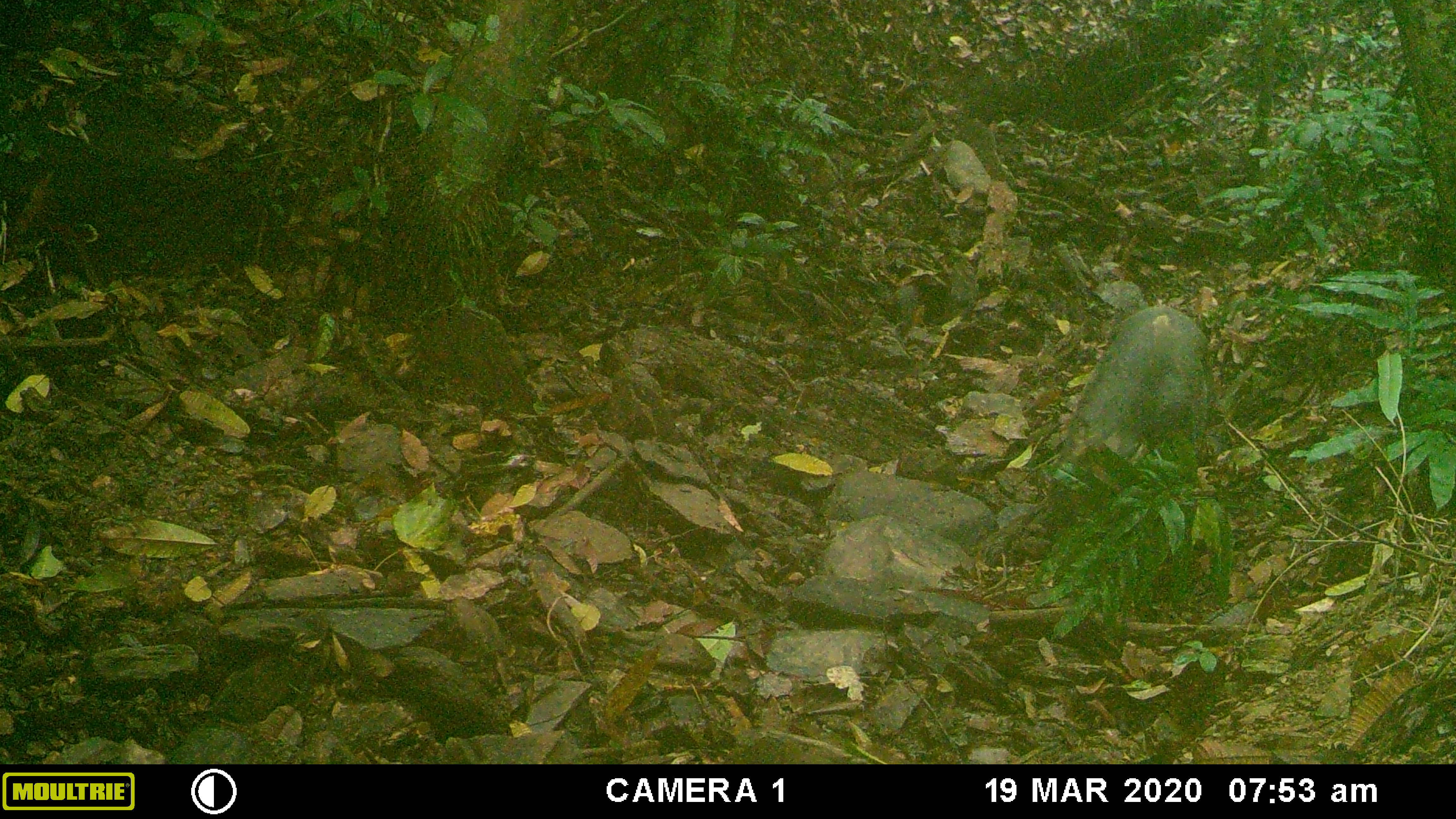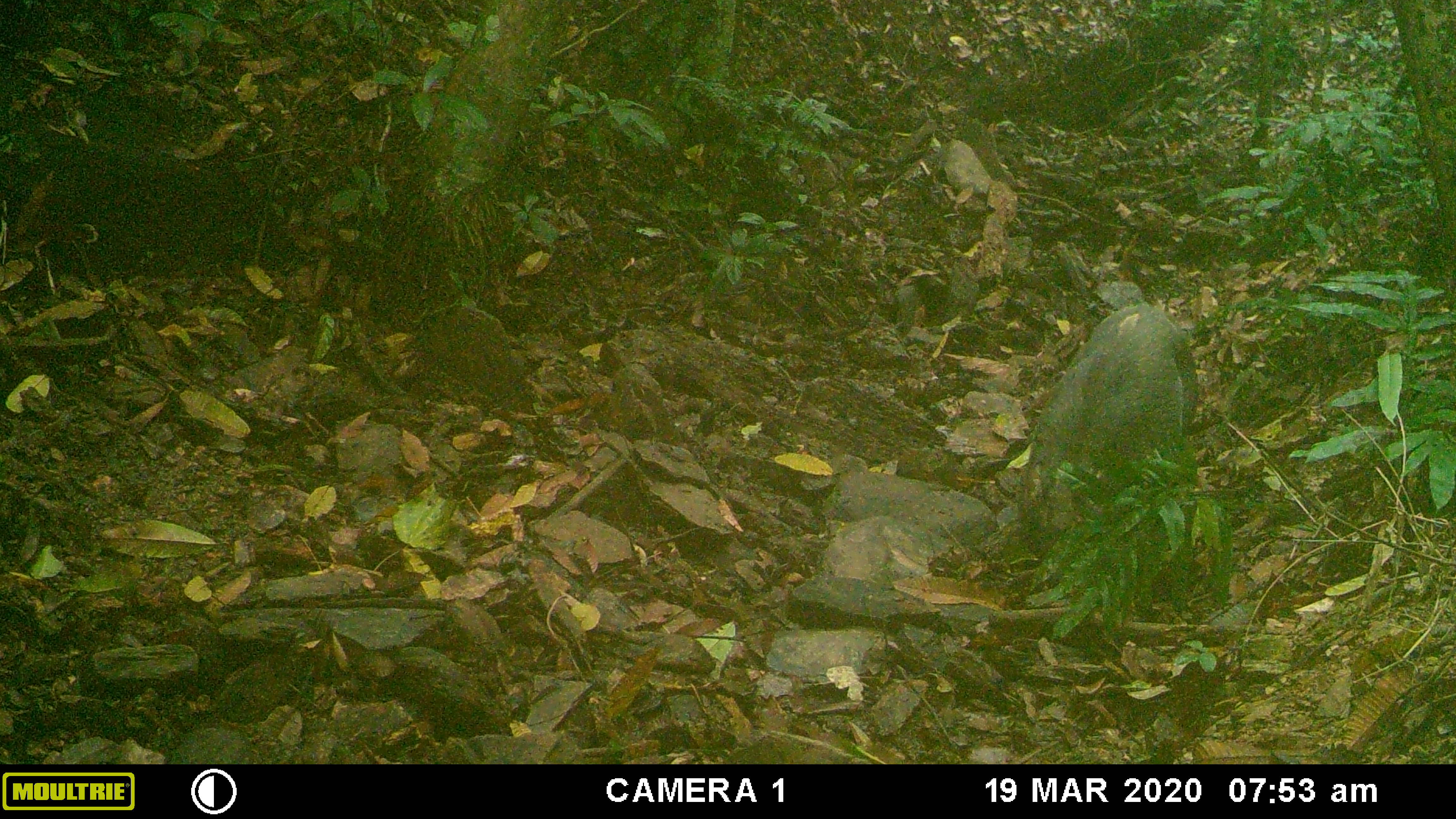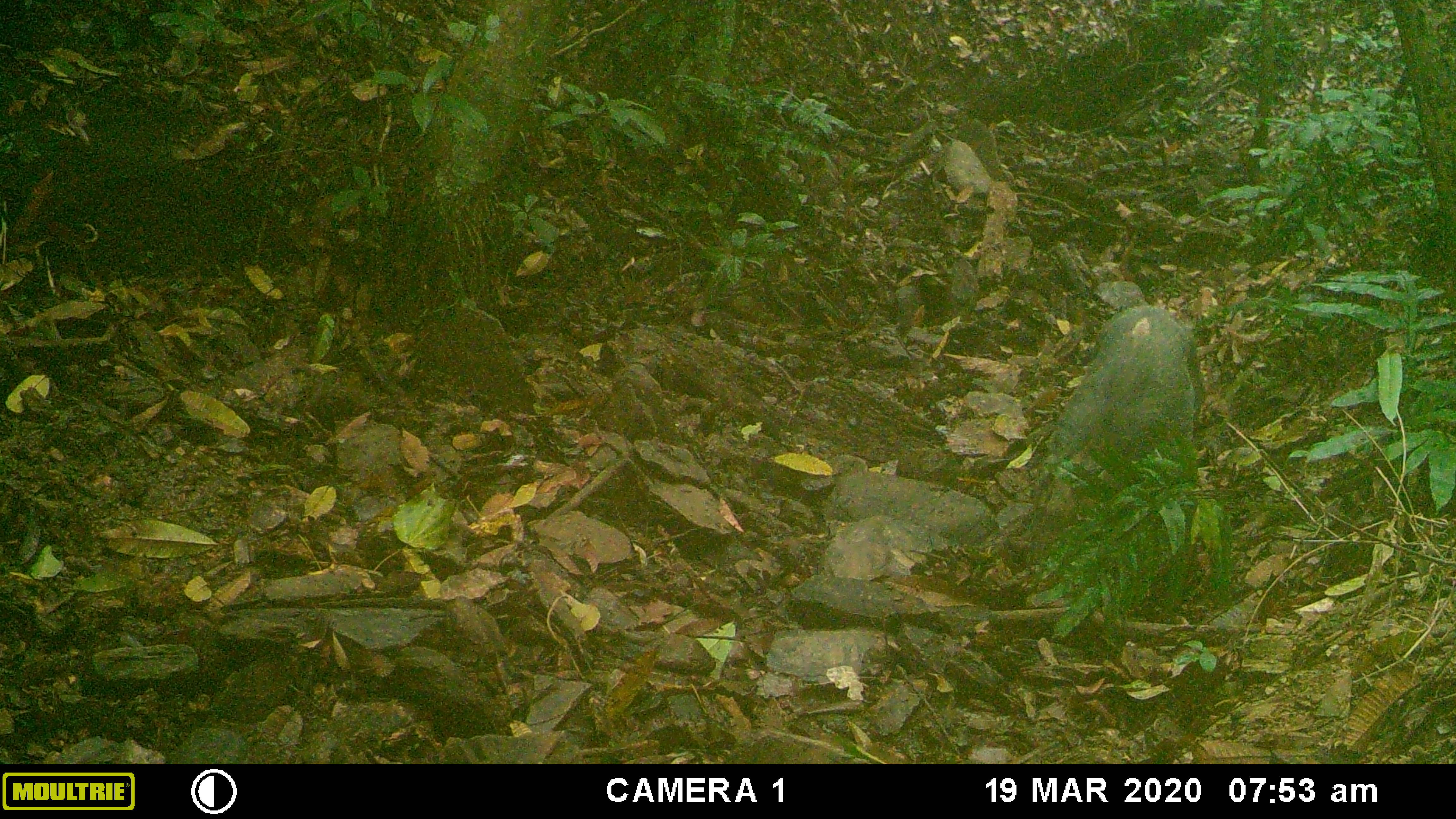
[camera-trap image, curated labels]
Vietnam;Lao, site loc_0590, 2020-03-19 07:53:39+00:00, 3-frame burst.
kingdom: Animalia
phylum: Chordata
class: Mammalia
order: Artiodactyla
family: Suidae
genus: Sus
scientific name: Sus scrofa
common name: eurasian wild pig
Eurasian wild pig (Sus scrofa). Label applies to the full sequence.